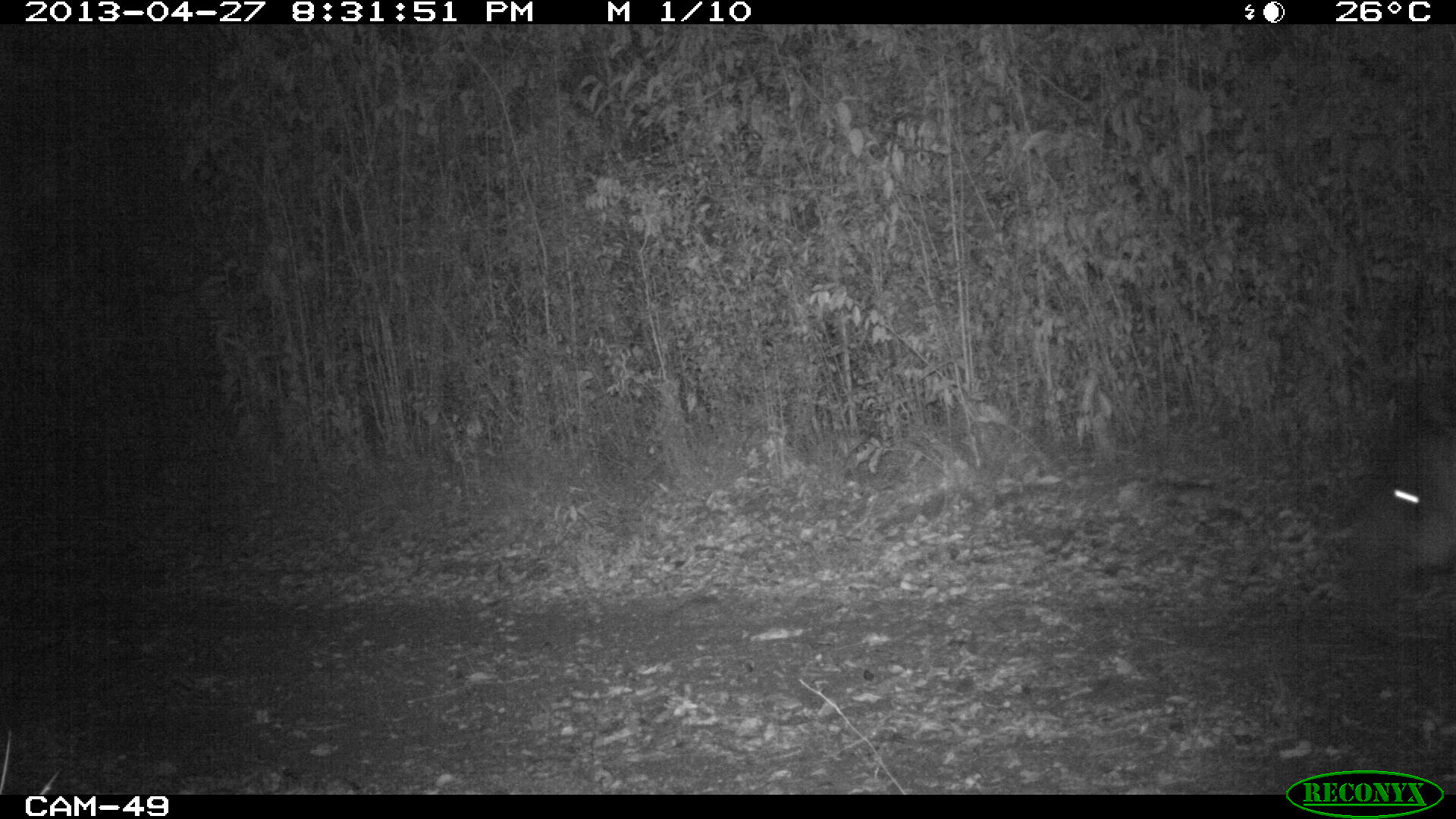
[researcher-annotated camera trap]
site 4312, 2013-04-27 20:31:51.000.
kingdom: Animalia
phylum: Chordata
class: Mammalia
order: Perissodactyla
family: Tapiridae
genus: Tapirus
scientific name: Tapirus bairdii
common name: baird's tapir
Tapirus bairdii (baird's tapir), count 1.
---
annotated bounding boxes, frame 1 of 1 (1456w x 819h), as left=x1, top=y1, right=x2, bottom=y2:
tapirus bairdii: left=1345, top=405, right=1456, bottom=573